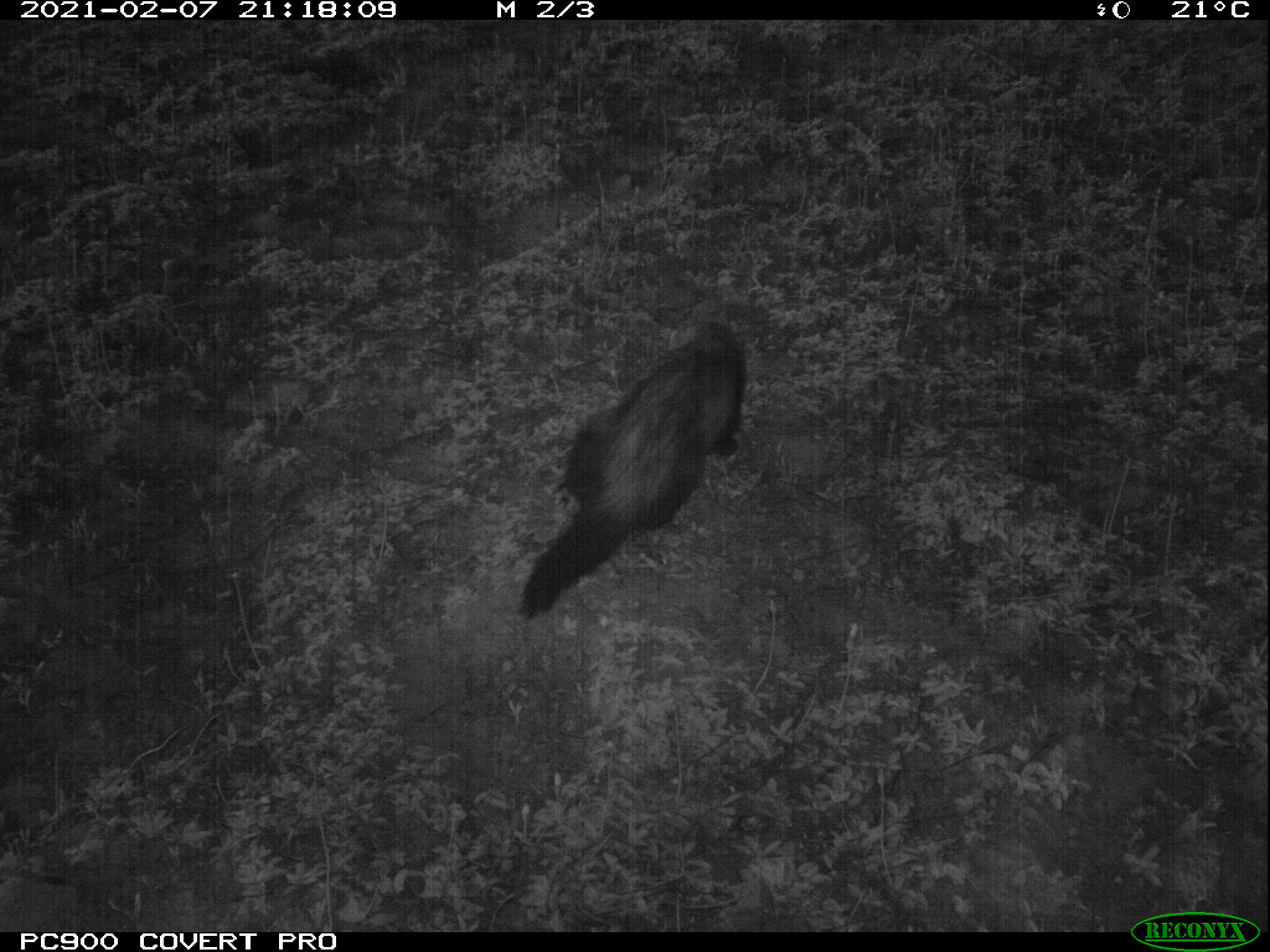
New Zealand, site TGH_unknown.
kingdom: Animalia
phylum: Chordata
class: Mammalia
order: Carnivora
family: Mustelidae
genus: Mustela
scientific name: Mustela furo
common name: ferret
Ferret (Mustela furo).